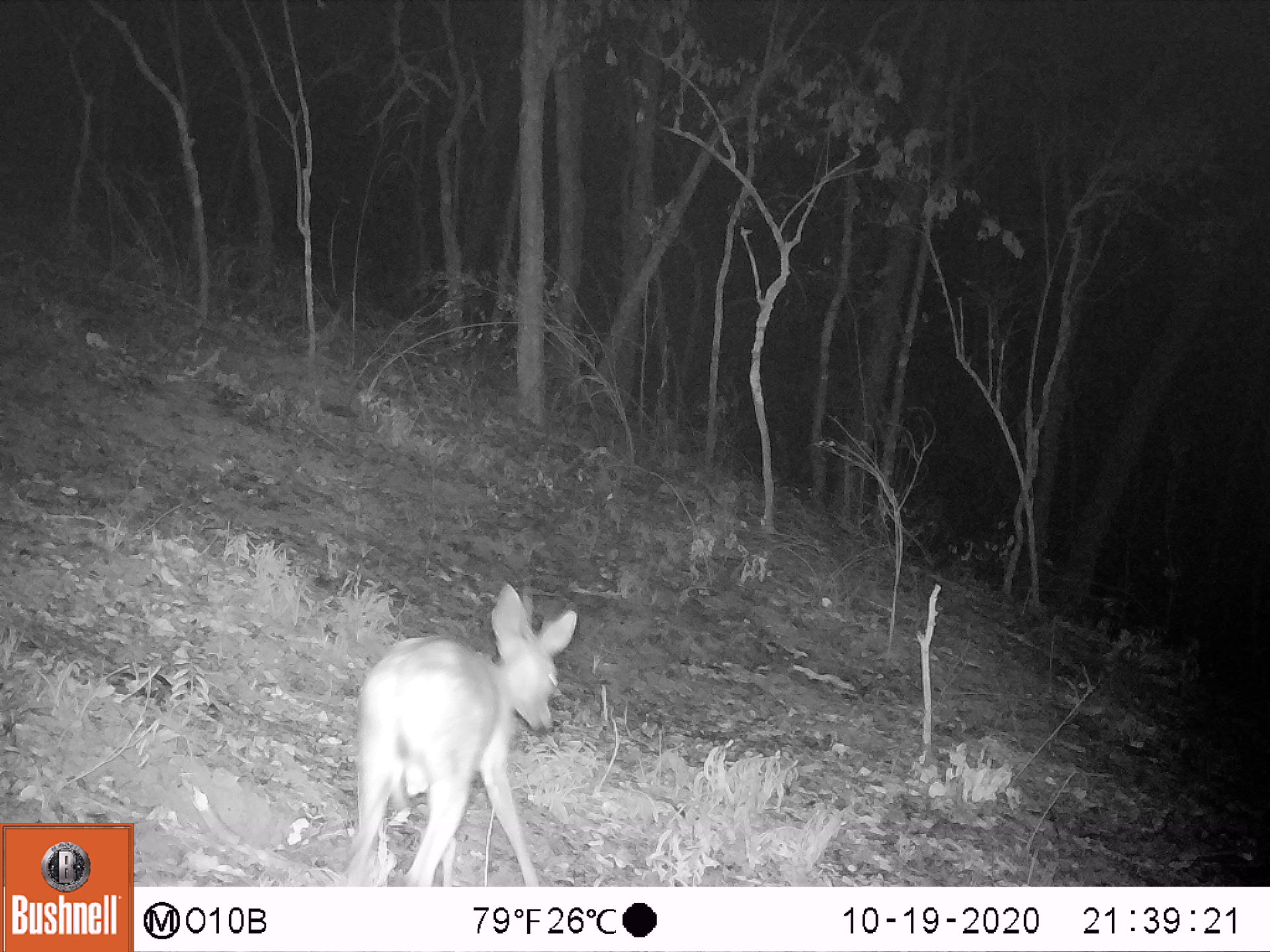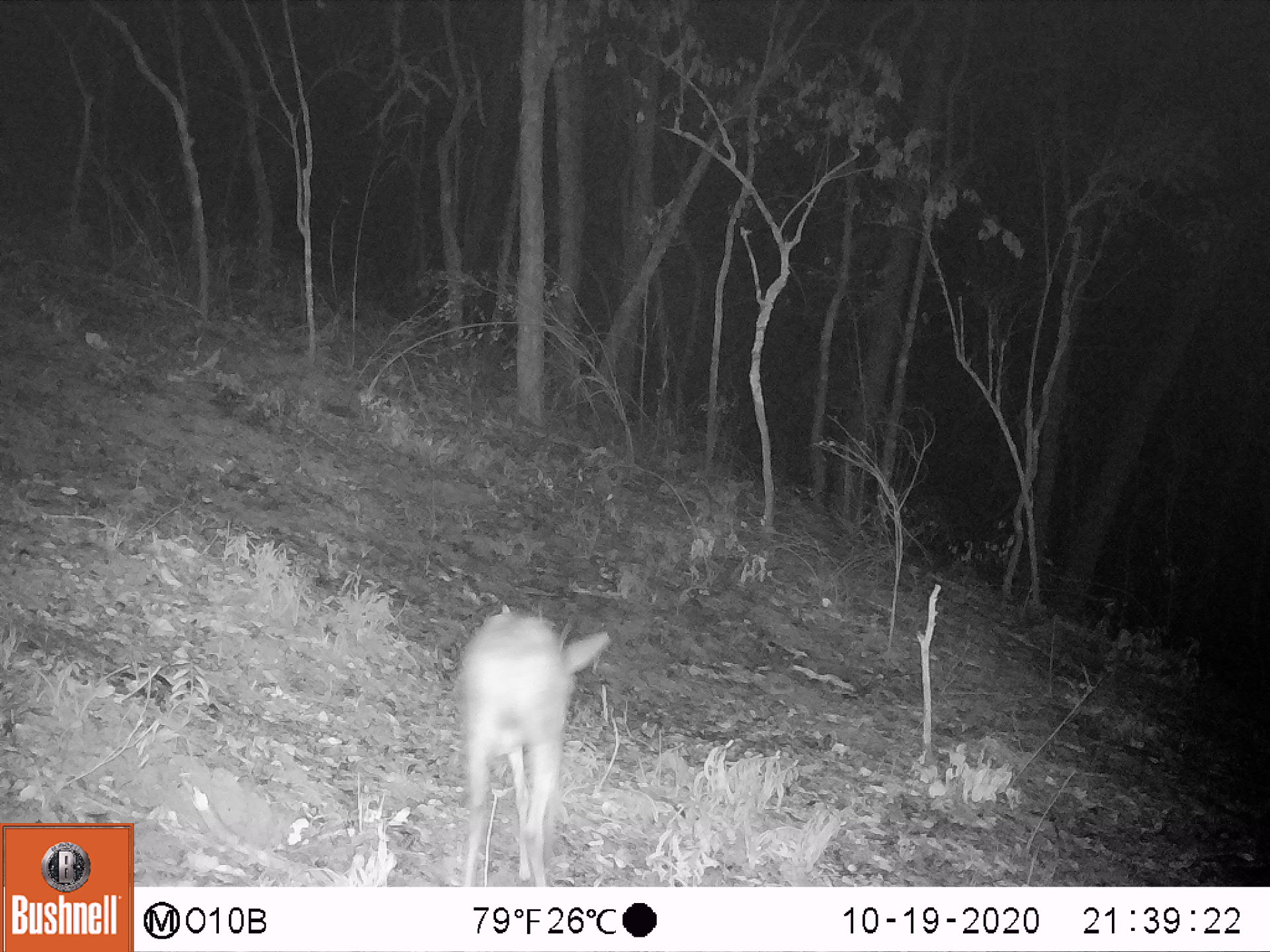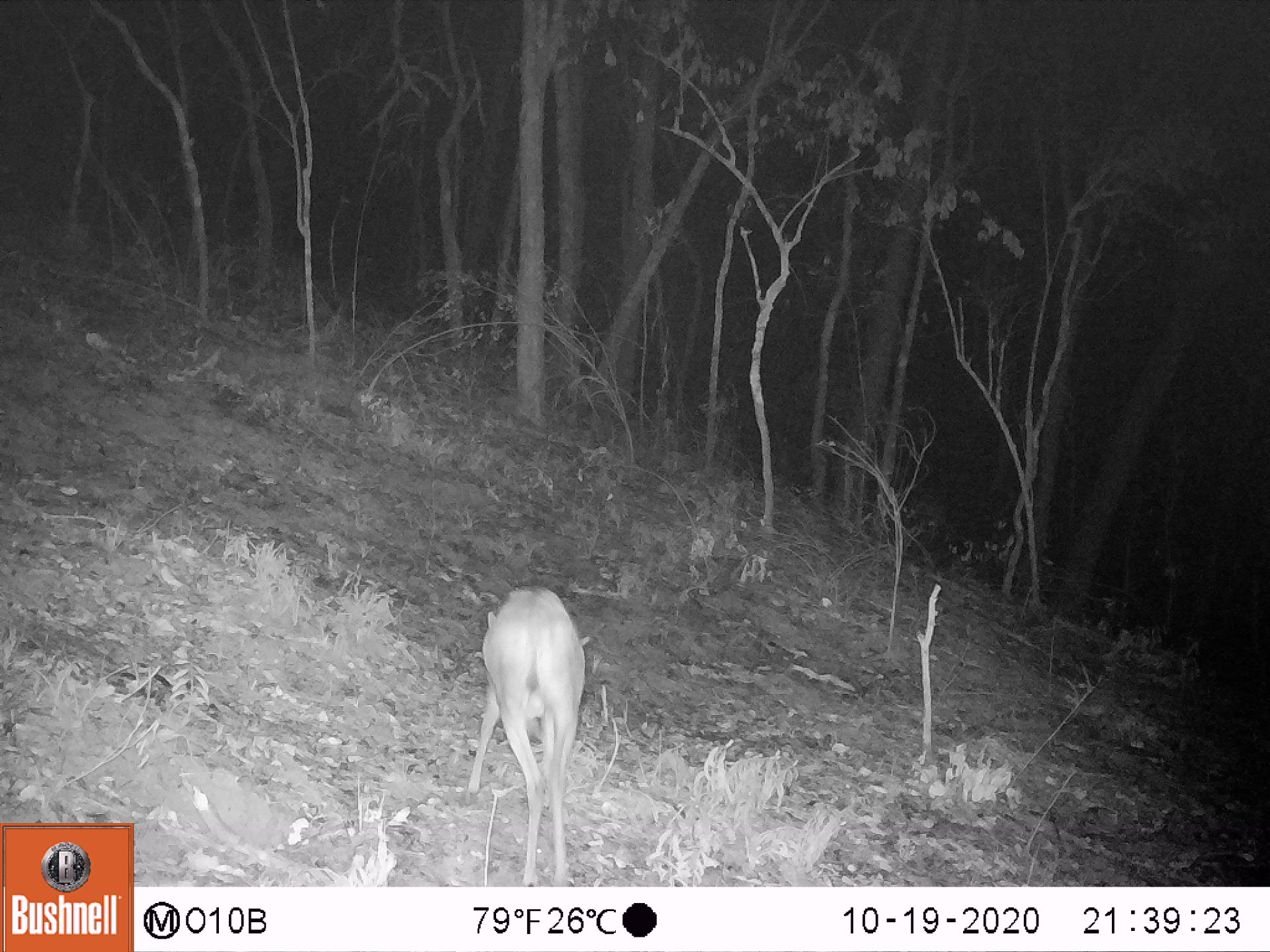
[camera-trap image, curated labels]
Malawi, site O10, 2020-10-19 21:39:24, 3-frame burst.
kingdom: Animalia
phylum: Chordata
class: Mammalia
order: Artiodactyla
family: Bovidae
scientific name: Antilopinae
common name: small antelope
Small antelope (Antilopinae), count 1.